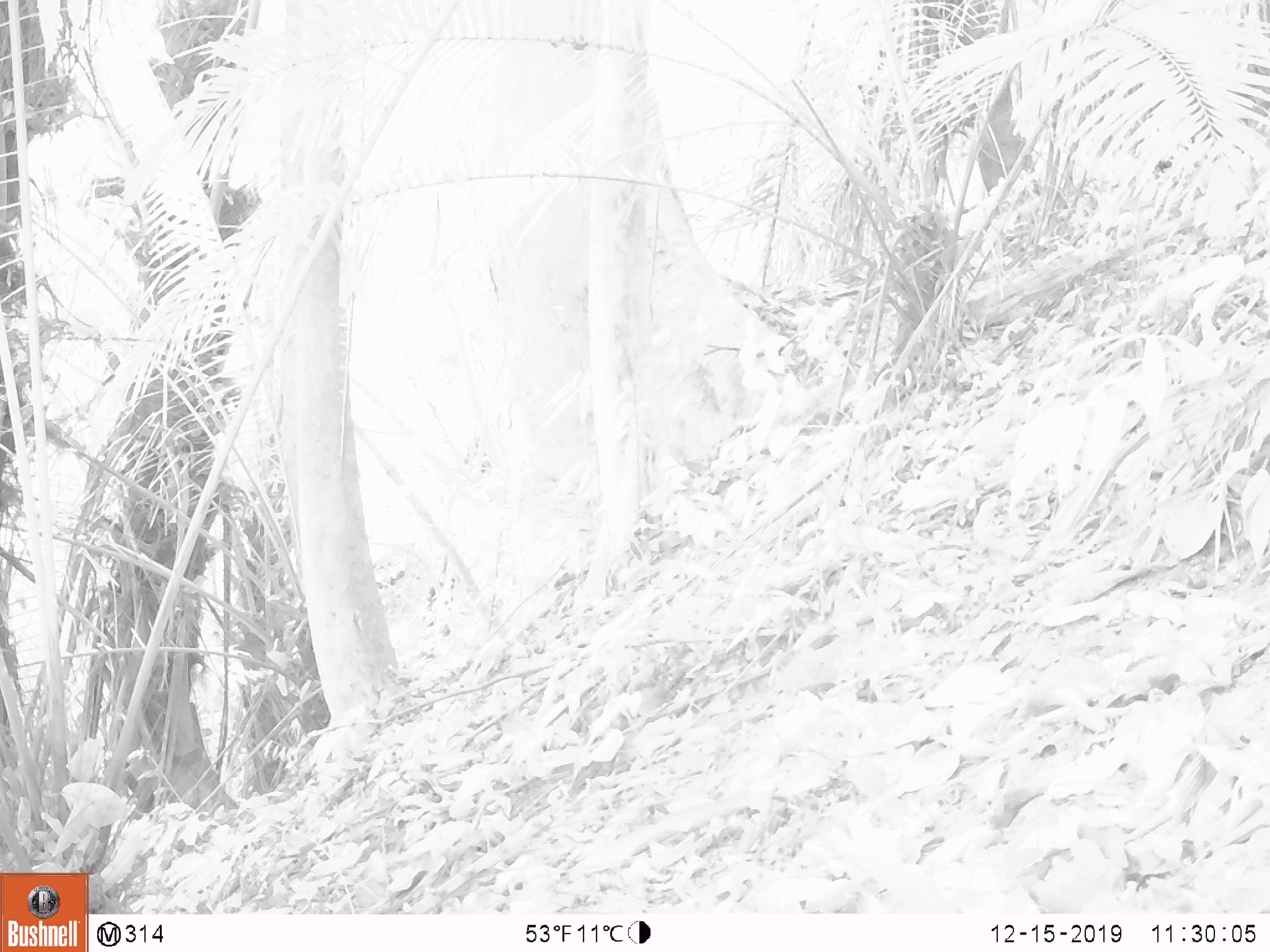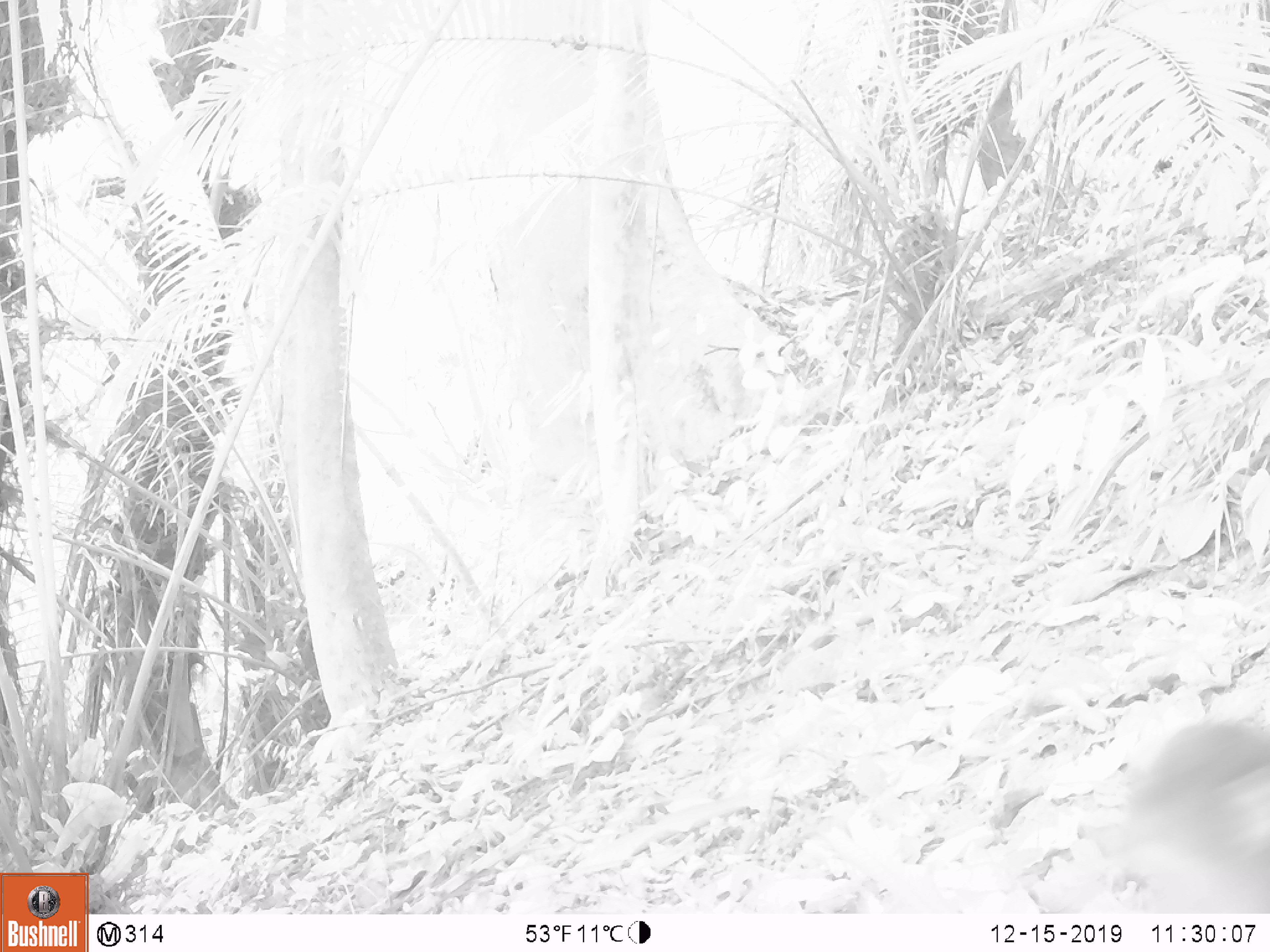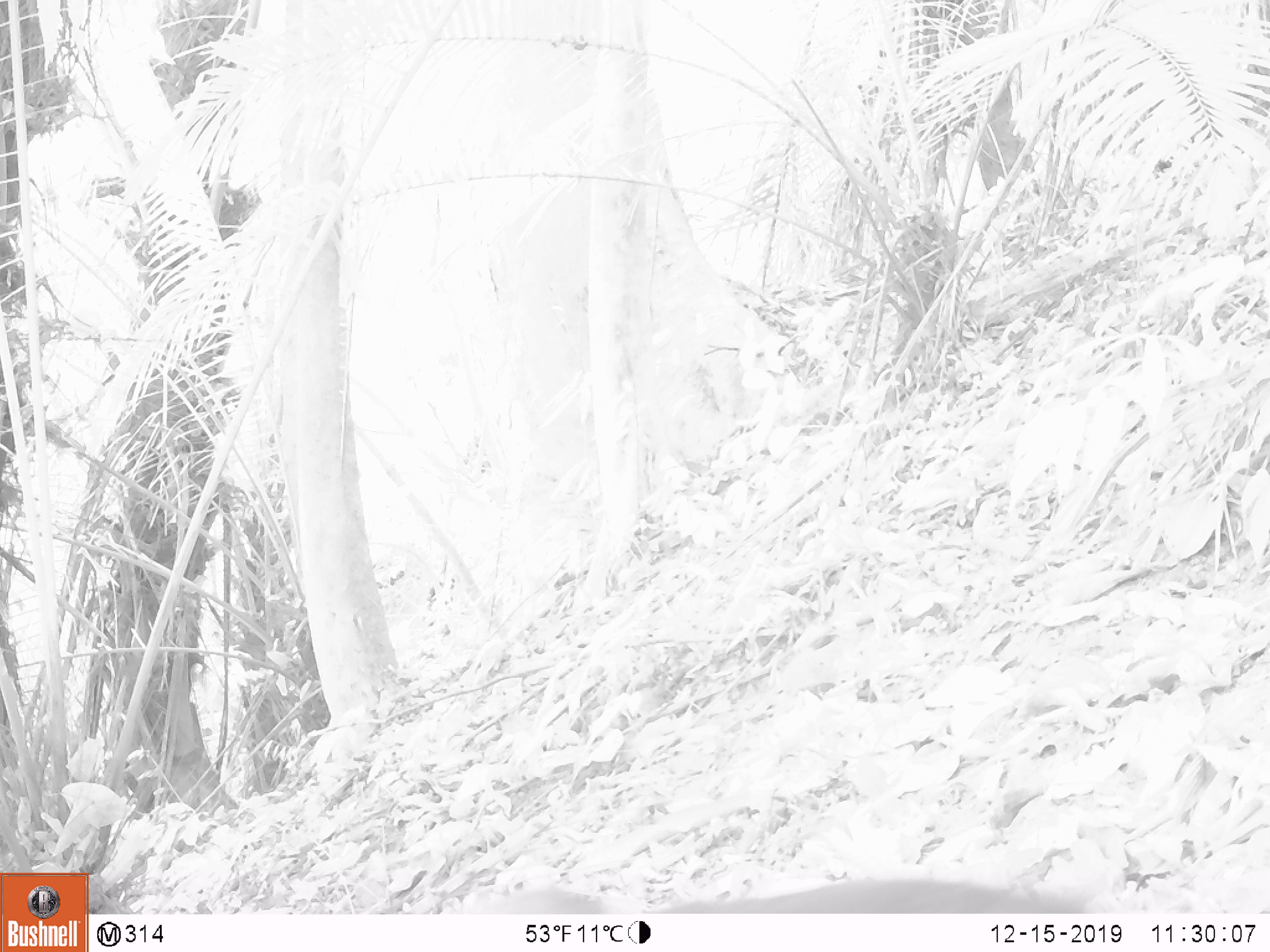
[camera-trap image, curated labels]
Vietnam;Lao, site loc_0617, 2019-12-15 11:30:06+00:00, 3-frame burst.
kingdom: Animalia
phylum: Chordata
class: Mammalia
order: Primates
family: Cercopithecidae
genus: Macaca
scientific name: Macaca arctoides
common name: stump-tailed macaque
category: stump tailed macaque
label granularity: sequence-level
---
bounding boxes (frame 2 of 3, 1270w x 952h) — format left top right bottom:
stump tailed macaque: 1085 713 1270 910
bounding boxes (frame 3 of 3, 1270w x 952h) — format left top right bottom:
stump tailed macaque: 469 872 1102 911